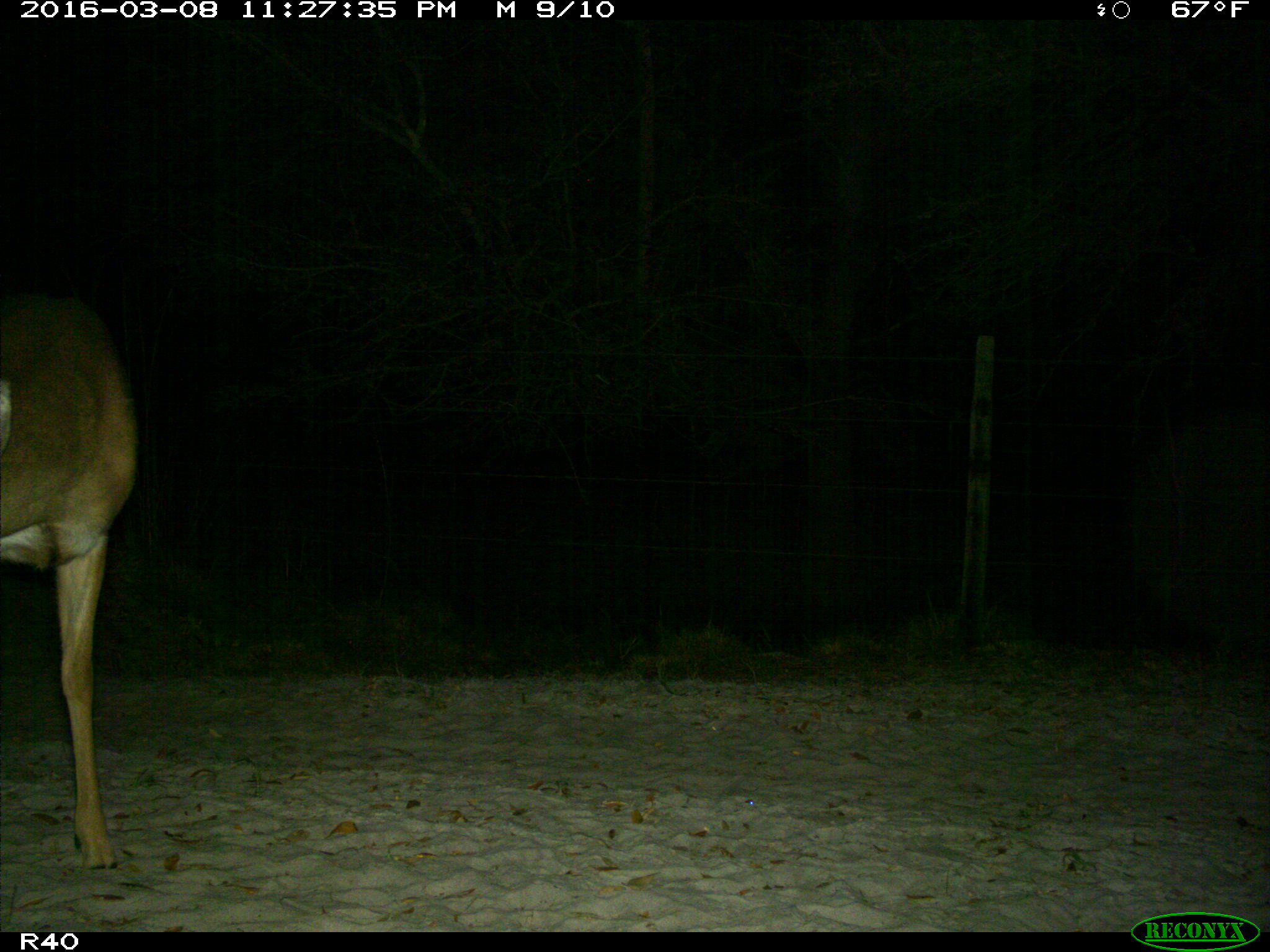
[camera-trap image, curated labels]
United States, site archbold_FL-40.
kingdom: Animalia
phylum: Chordata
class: Mammalia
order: Artiodactyla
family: Cervidae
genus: Odocoileus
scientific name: Odocoileus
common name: deer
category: unidentified deer